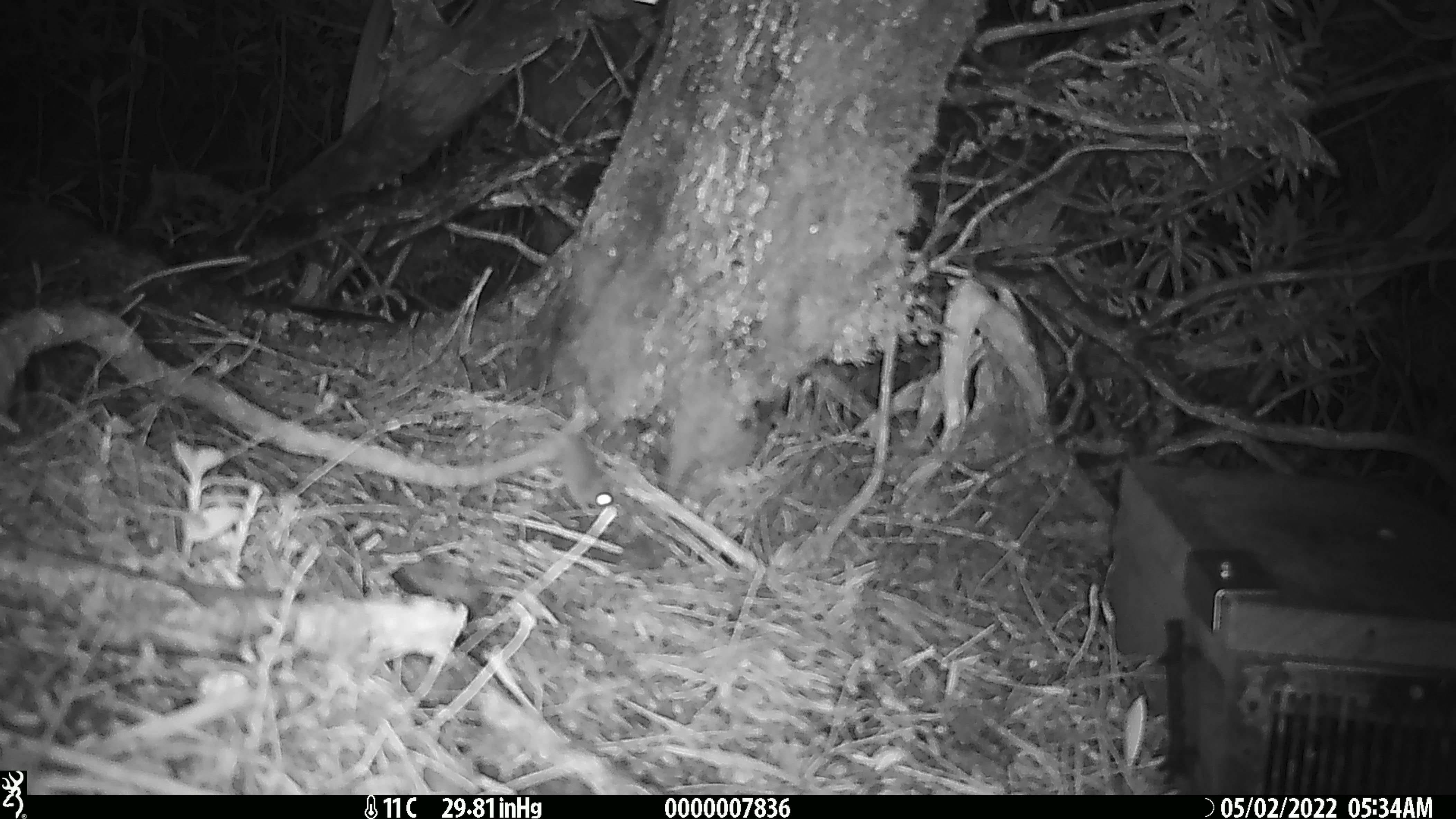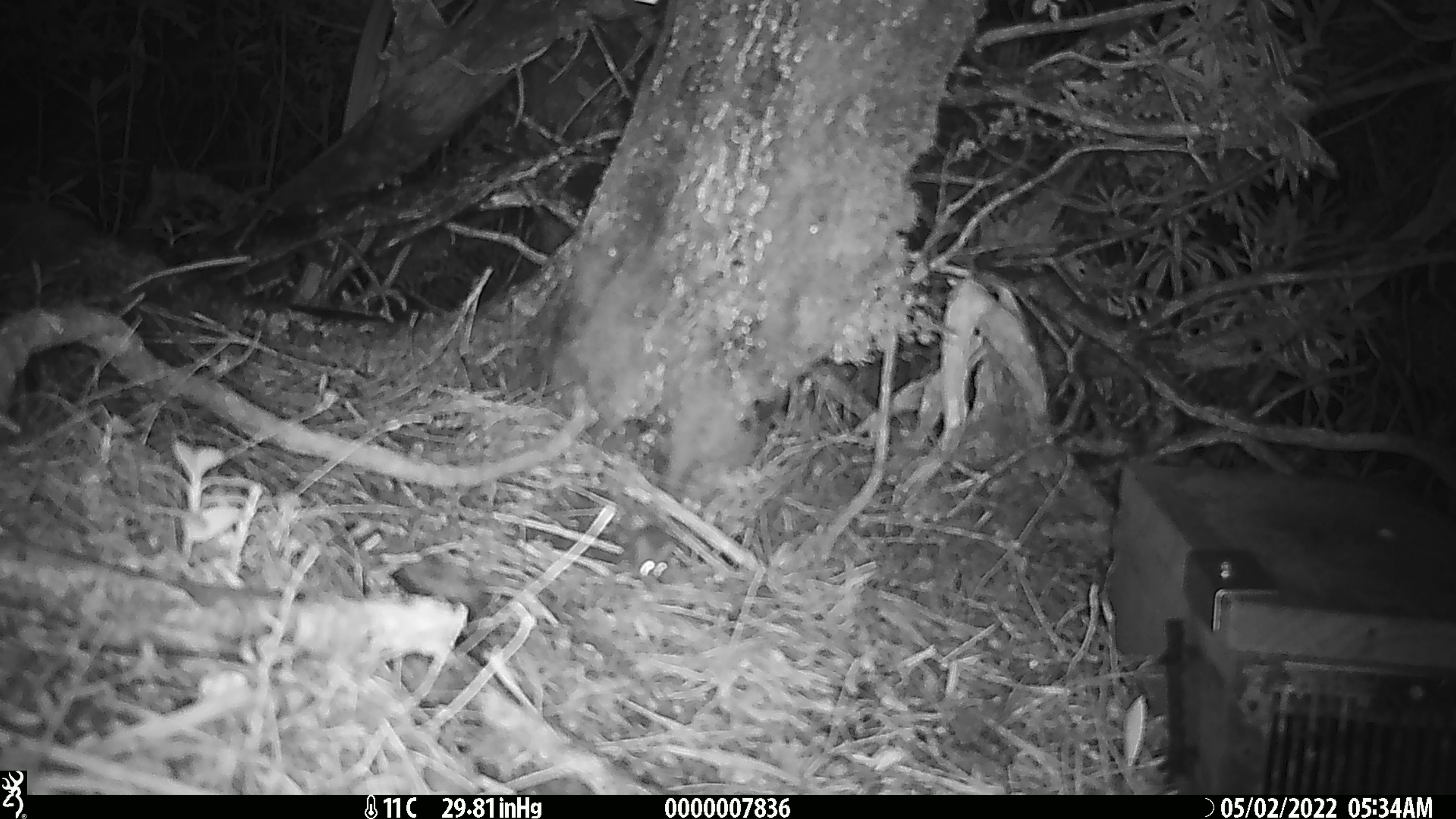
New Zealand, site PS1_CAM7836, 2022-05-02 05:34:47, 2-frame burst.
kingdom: Animalia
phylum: Chordata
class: Mammalia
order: Rodentia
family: Muridae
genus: Mus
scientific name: Mus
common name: mouse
Mouse (Mus).